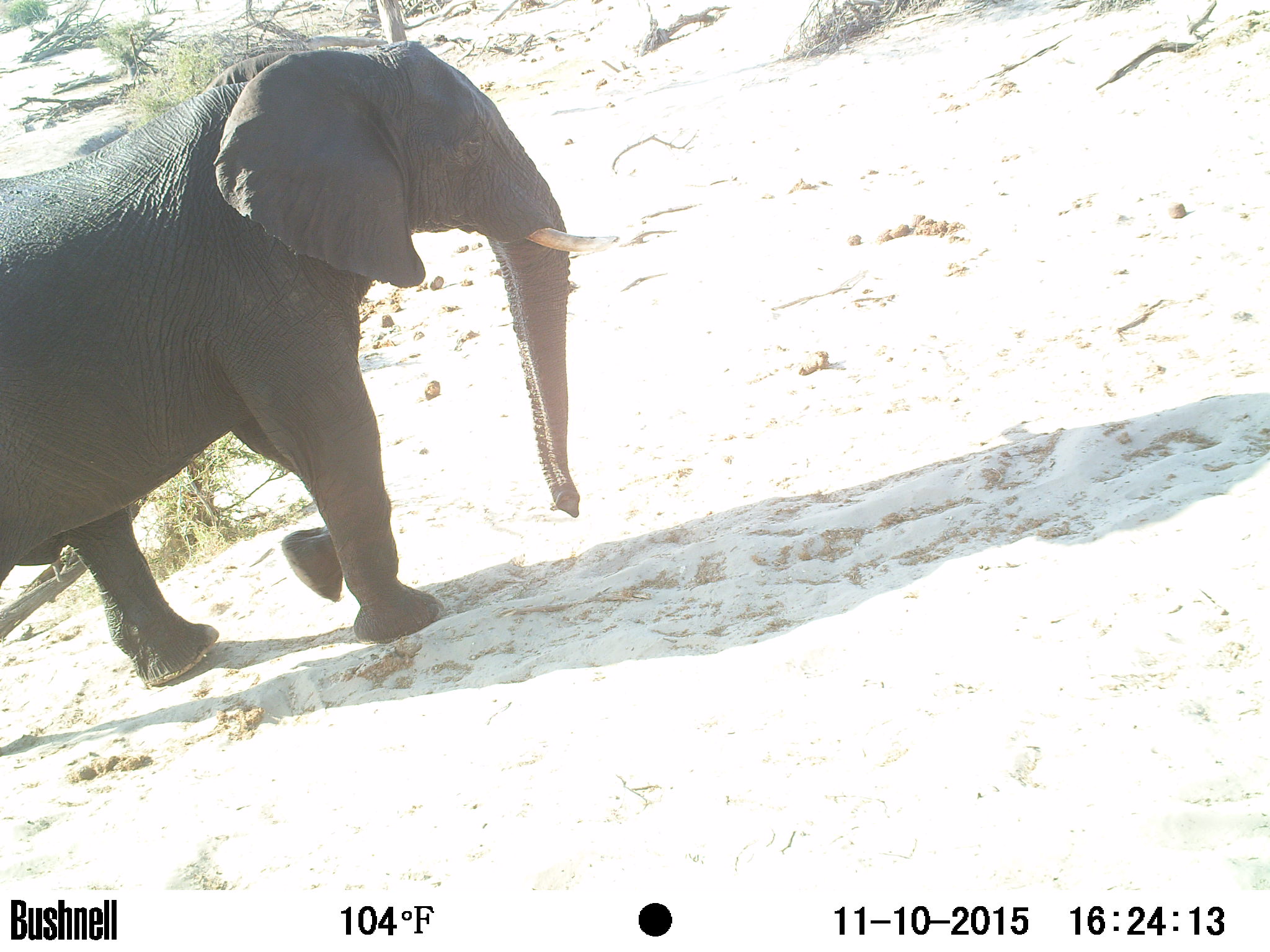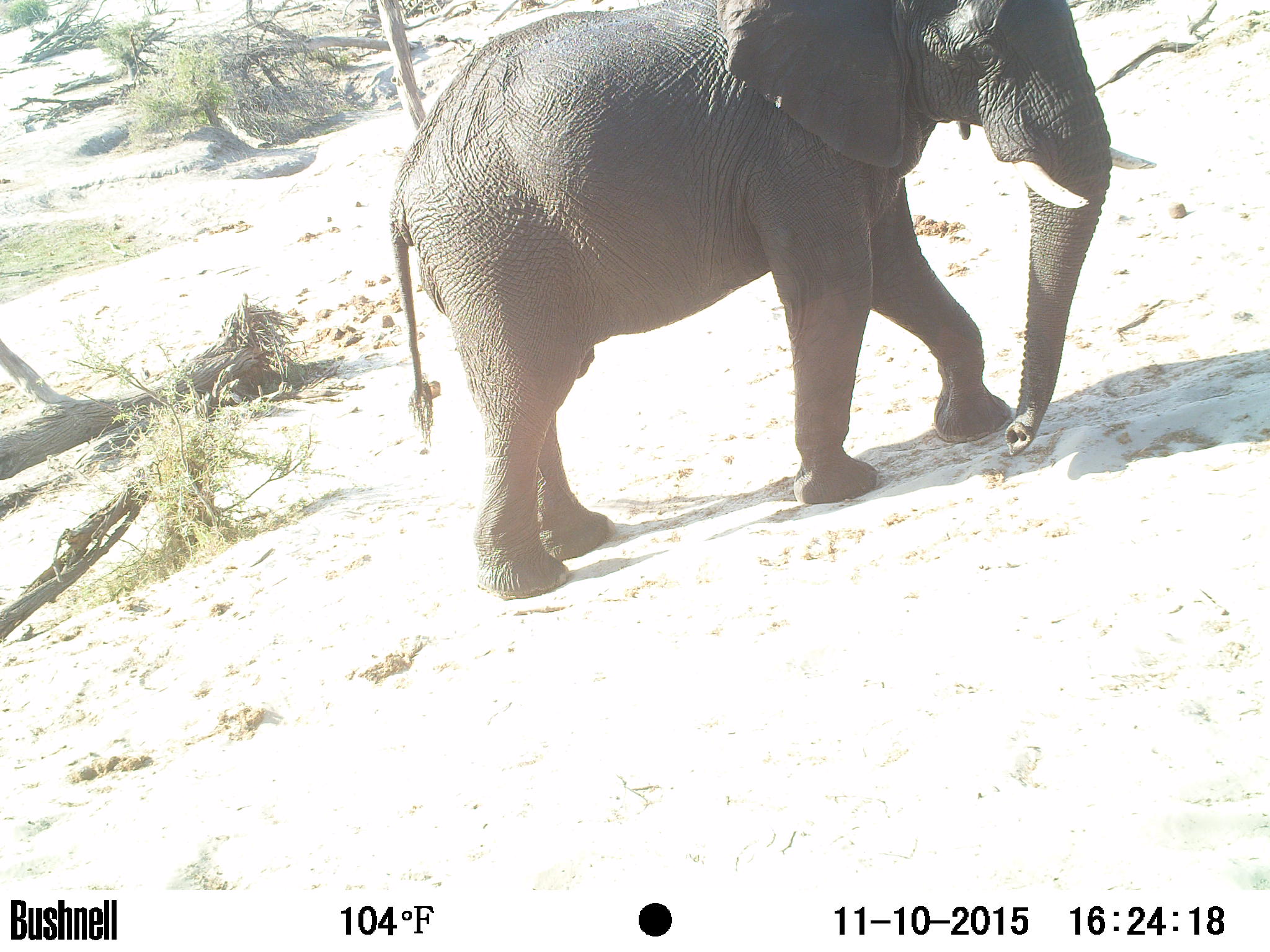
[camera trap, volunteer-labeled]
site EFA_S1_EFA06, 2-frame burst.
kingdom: Animalia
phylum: Chordata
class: Mammalia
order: Proboscidea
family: Elephantidae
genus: Loxodonta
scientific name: Loxodonta africana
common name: african bush elephant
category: elephant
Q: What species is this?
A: Elephant (african bush elephant) (Loxodonta africana).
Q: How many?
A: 1.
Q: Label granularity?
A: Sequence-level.